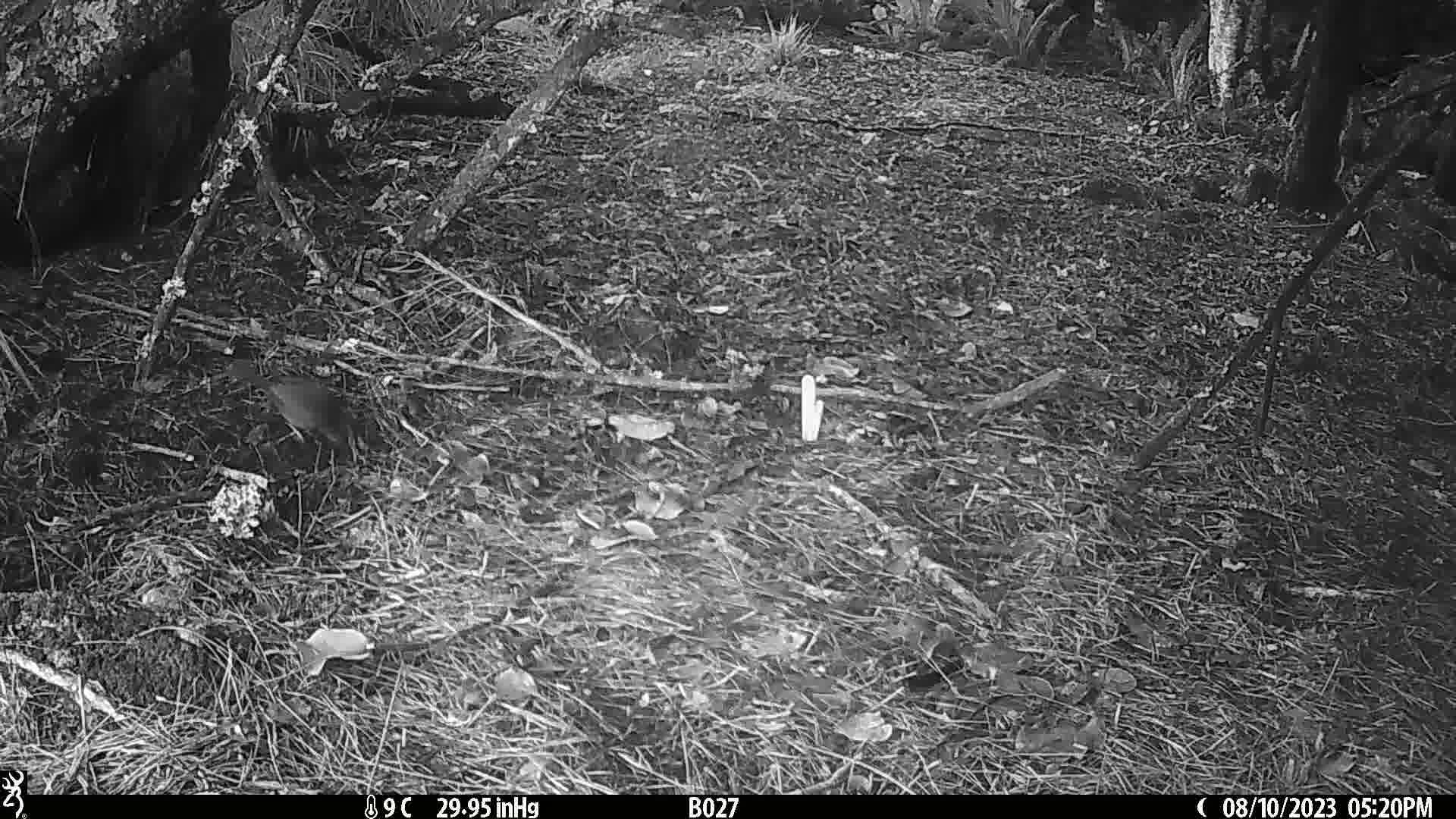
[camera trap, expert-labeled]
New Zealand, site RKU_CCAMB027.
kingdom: Animalia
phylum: Chordata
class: Aves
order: Passeriformes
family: Turdidae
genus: Turdus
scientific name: Turdus merula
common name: eurasian blackbird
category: blackbird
Blackbird (eurasian blackbird) (Turdus merula).